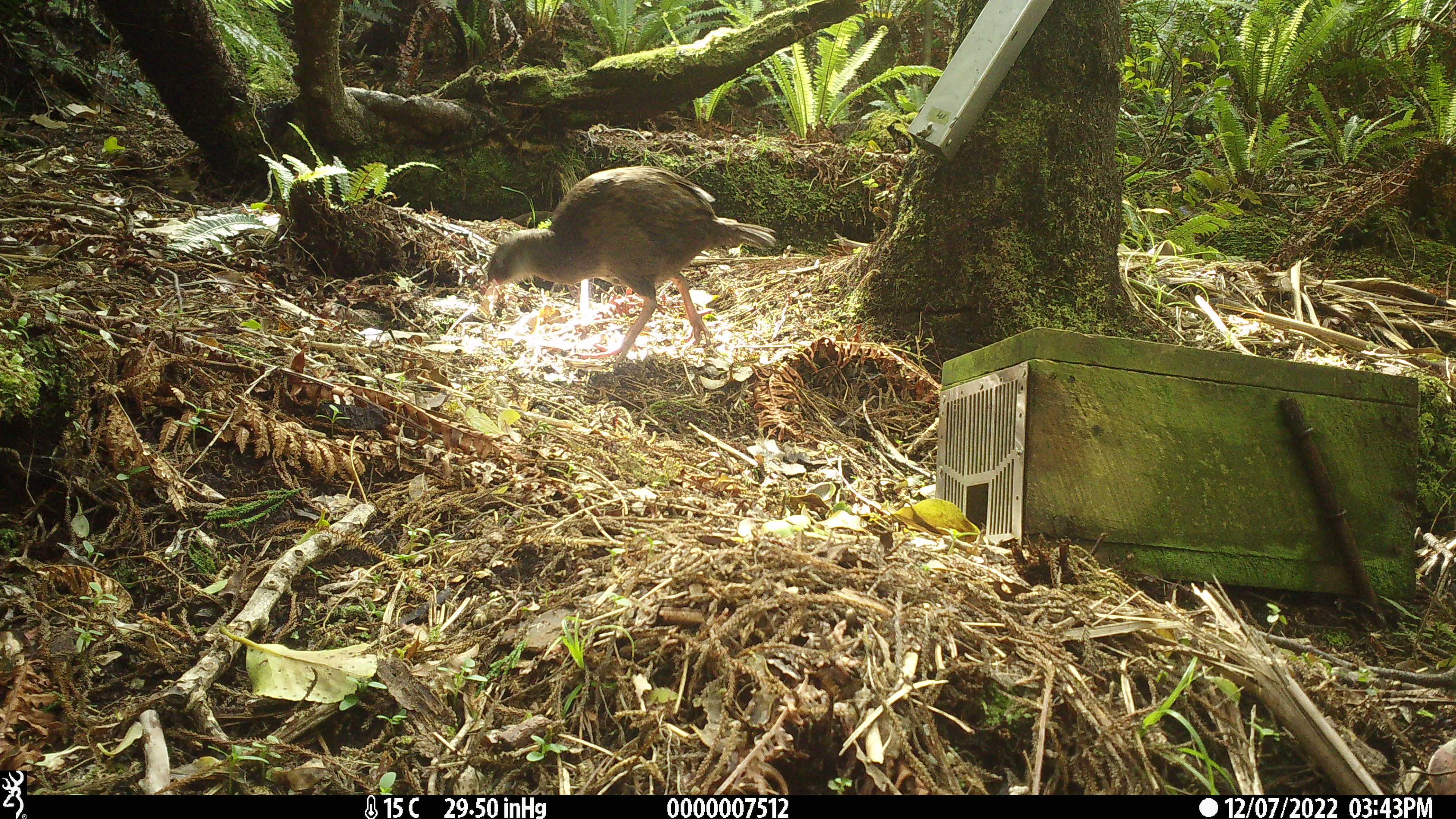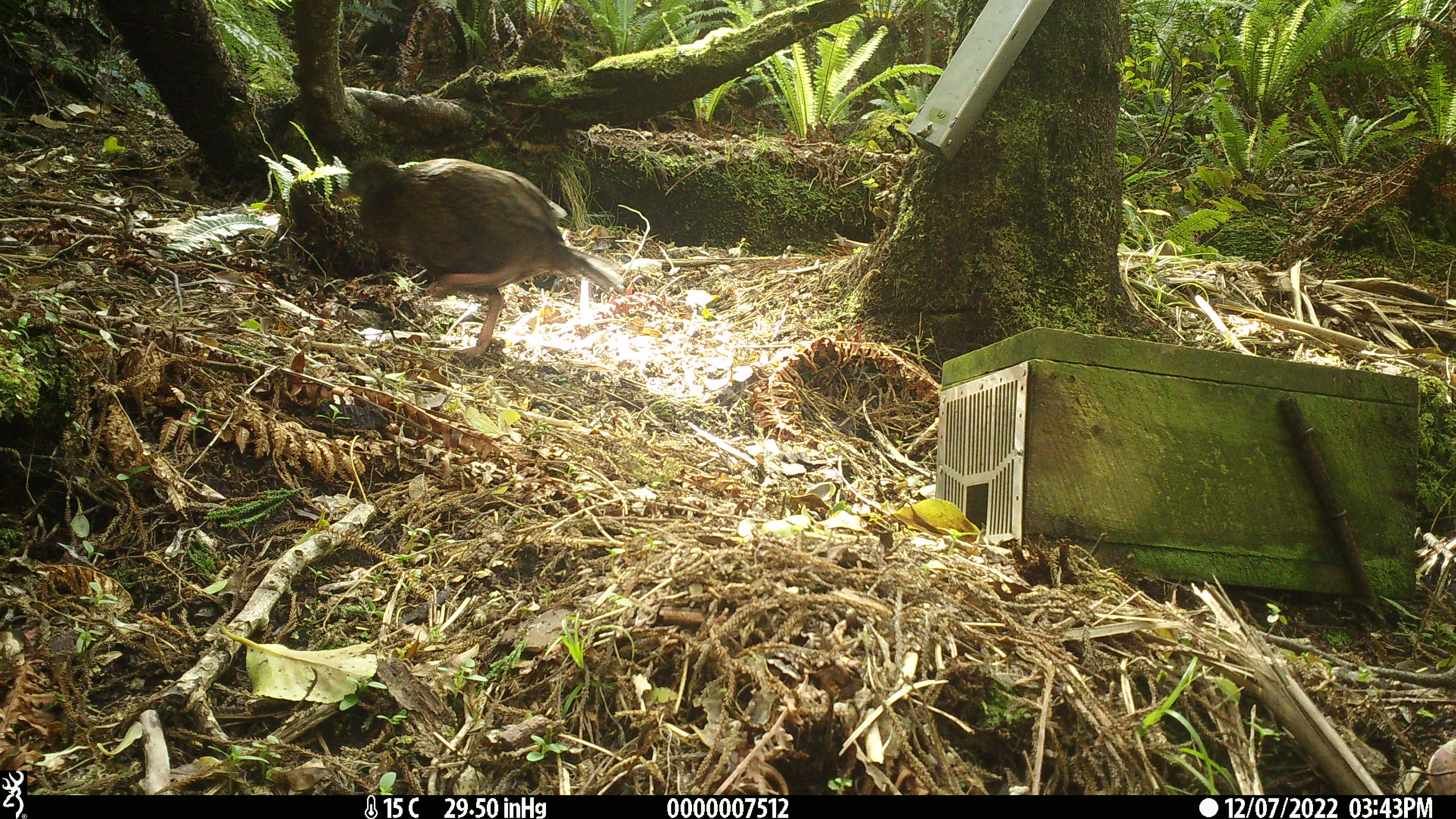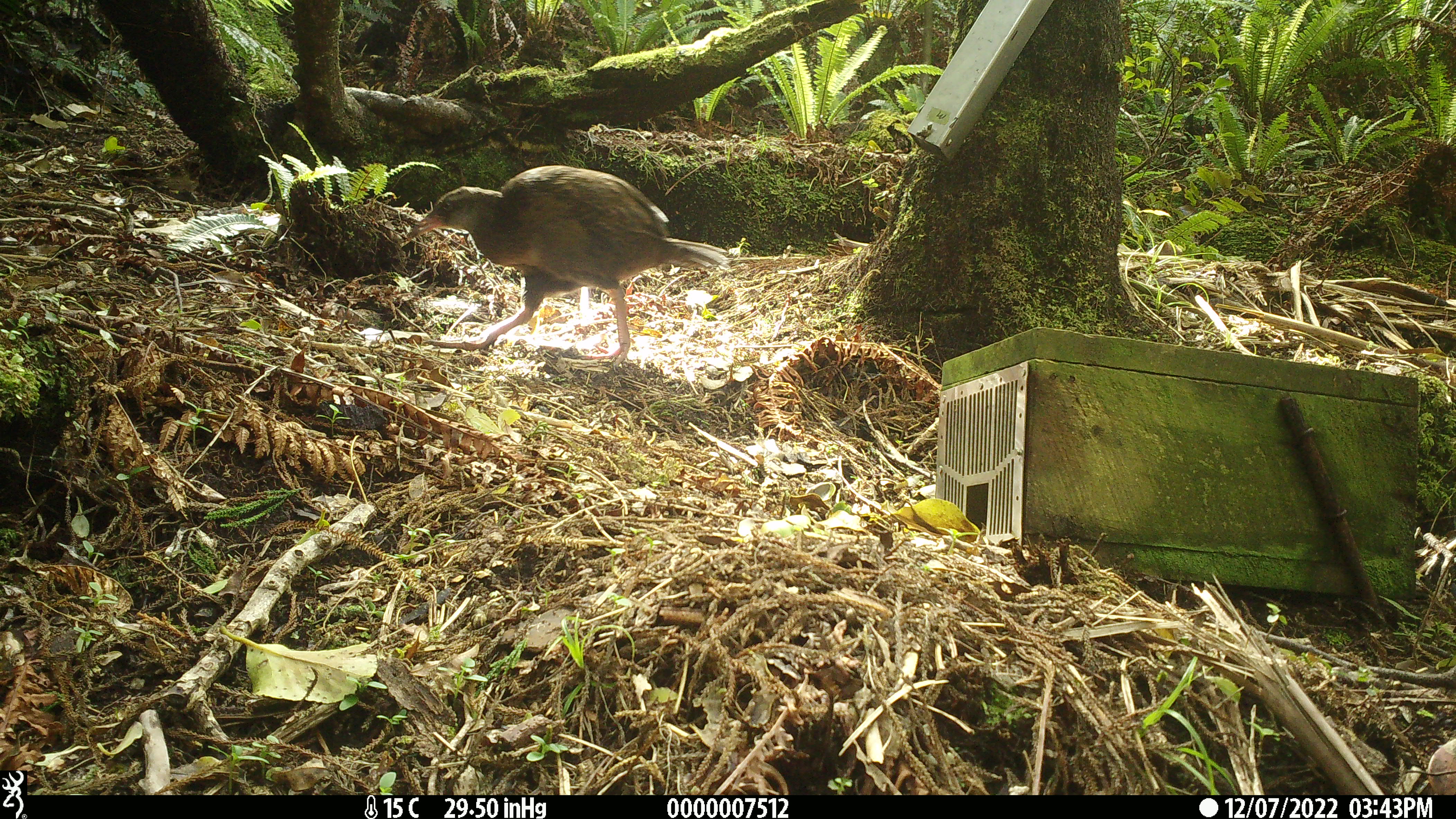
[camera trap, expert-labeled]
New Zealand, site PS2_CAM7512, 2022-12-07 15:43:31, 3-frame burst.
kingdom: Animalia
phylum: Chordata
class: Aves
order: Gruiformes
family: Rallidae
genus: Gallirallus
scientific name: Gallirallus australis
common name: weka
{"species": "weka (Gallirallus australis)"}